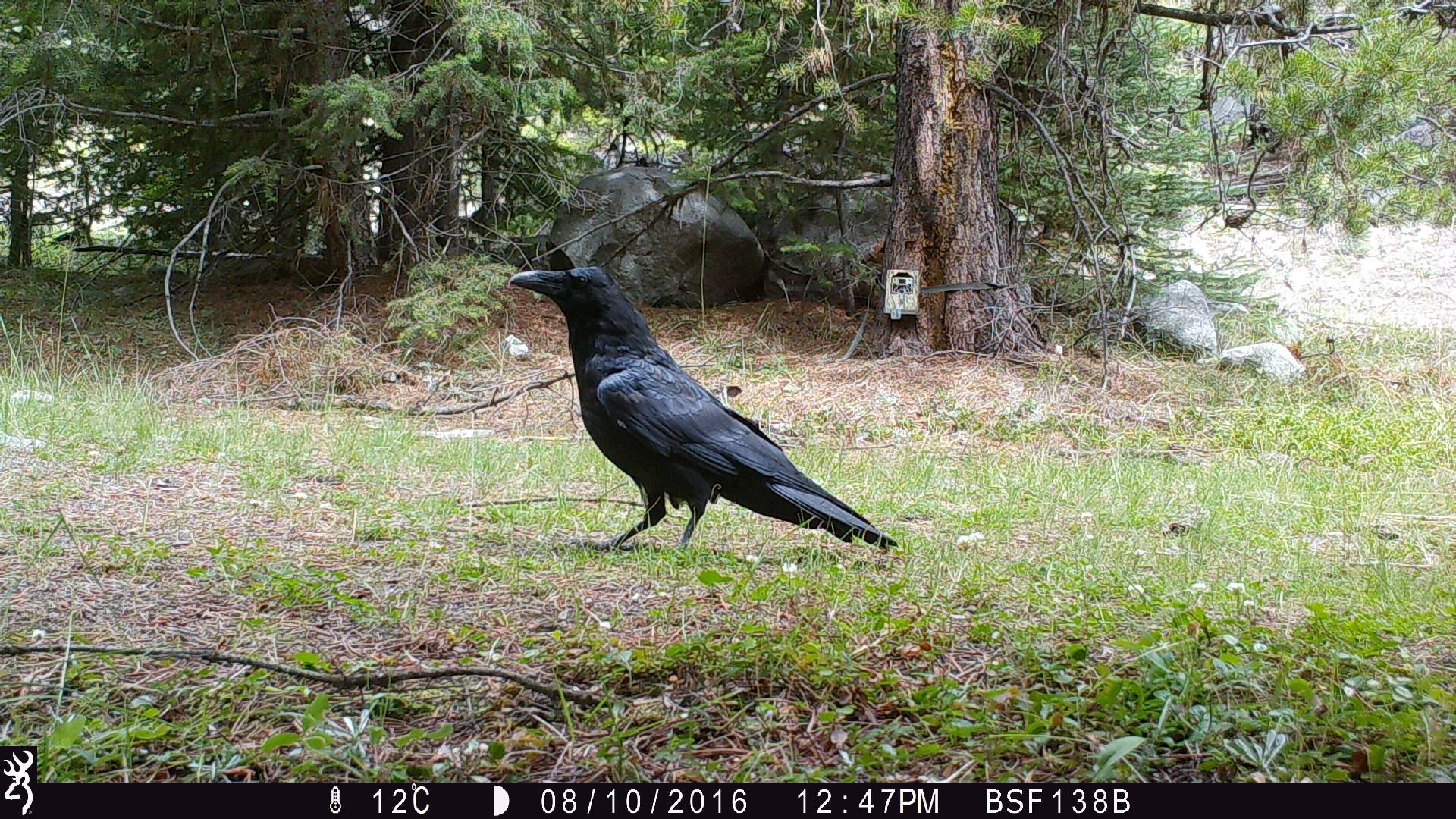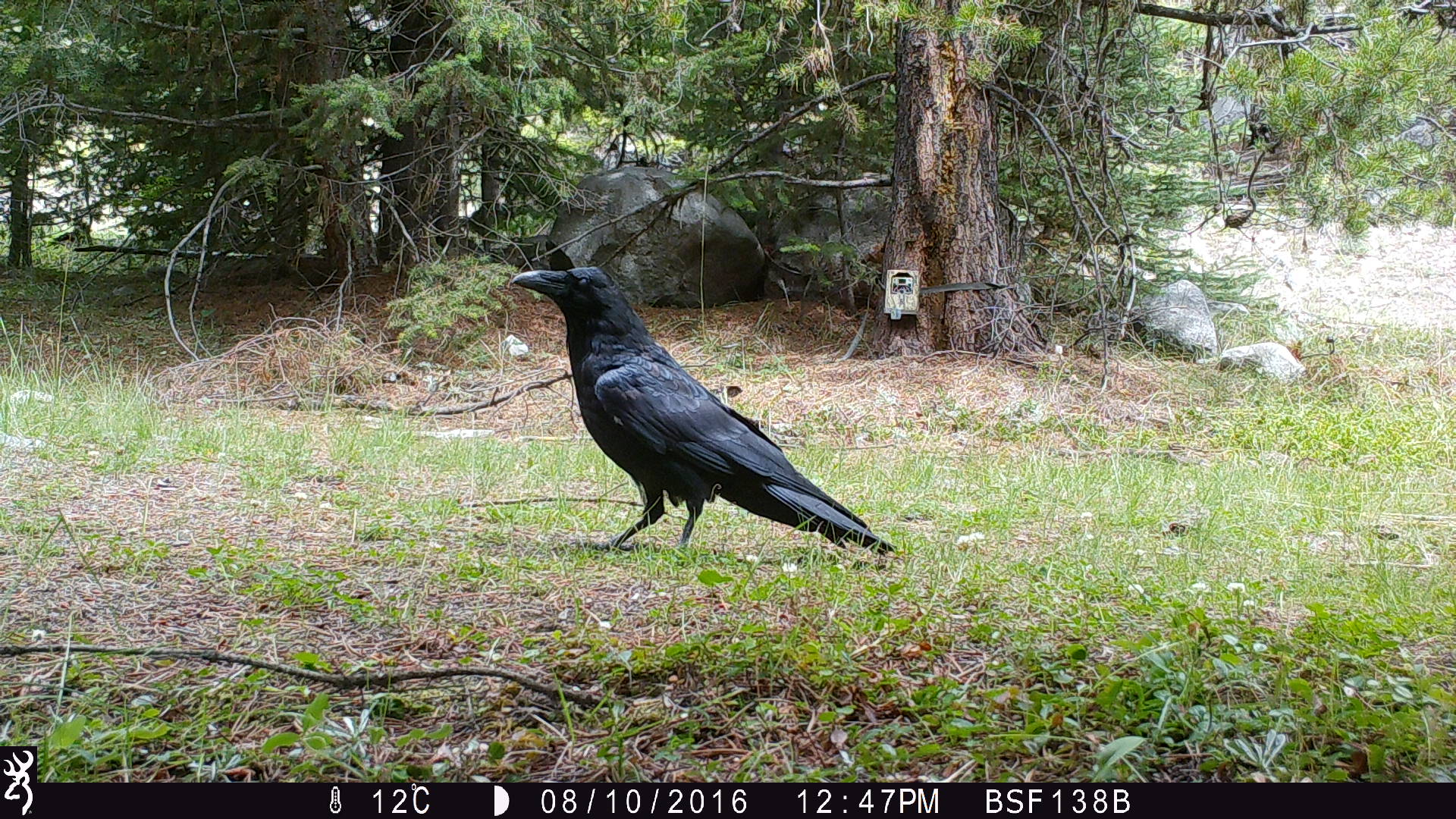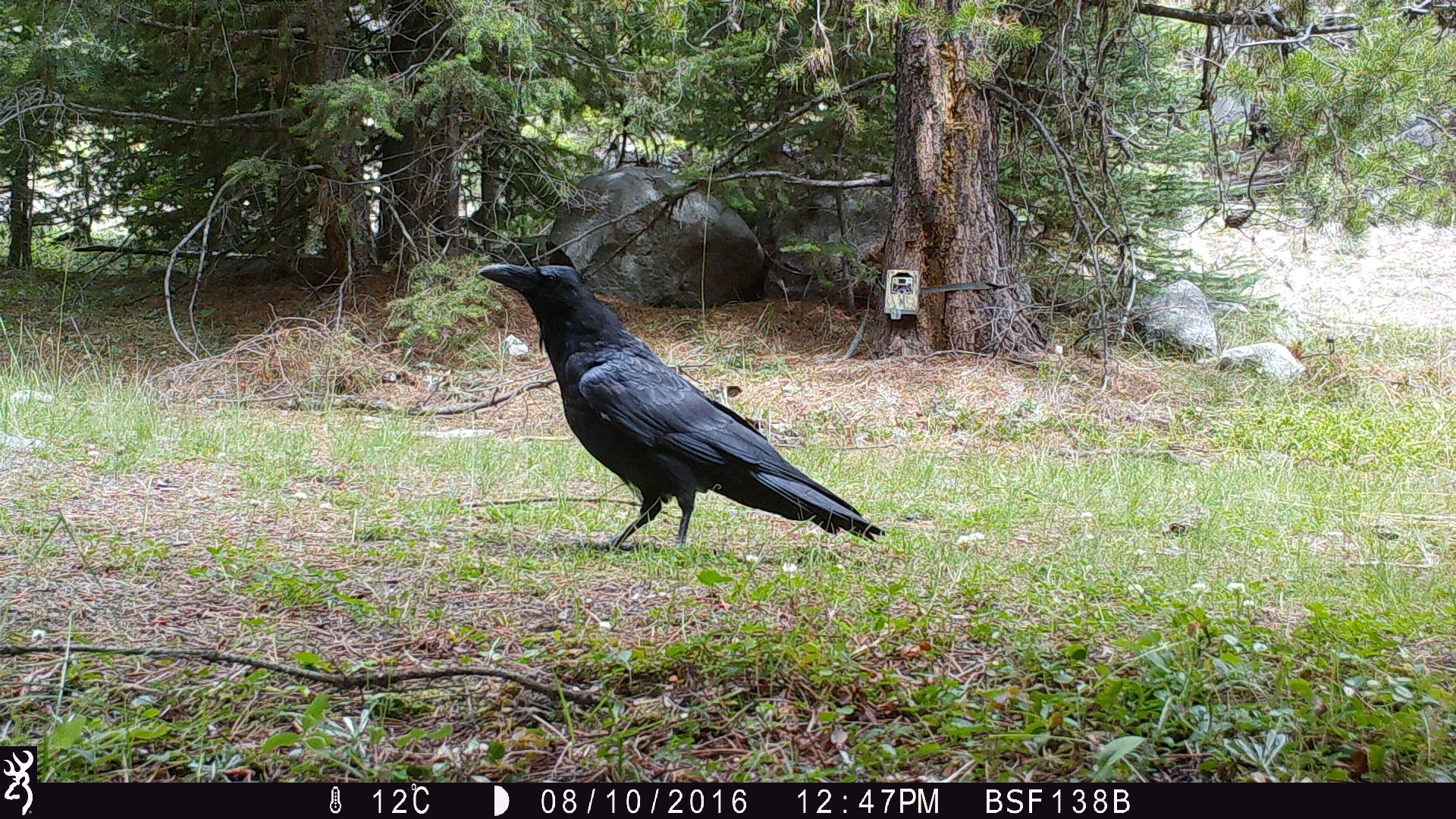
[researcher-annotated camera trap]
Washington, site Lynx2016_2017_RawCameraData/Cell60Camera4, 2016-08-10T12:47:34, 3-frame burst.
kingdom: Animalia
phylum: Chordata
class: Aves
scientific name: Aves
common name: birds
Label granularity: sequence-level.